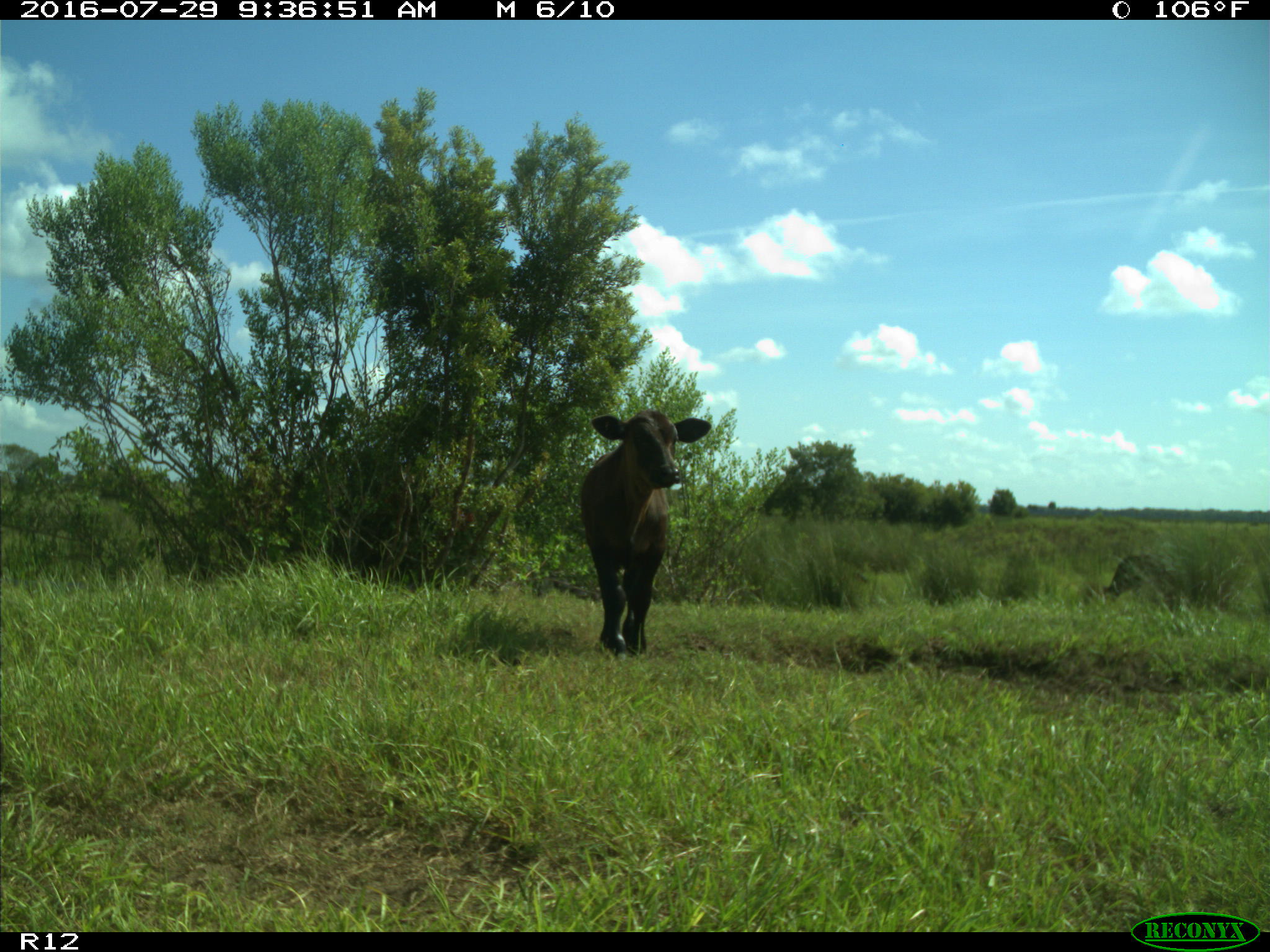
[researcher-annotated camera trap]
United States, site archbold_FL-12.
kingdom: Animalia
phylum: Chordata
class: Mammalia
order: Artiodactyla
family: Bovidae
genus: Bos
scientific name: Bos taurus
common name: domestic cow